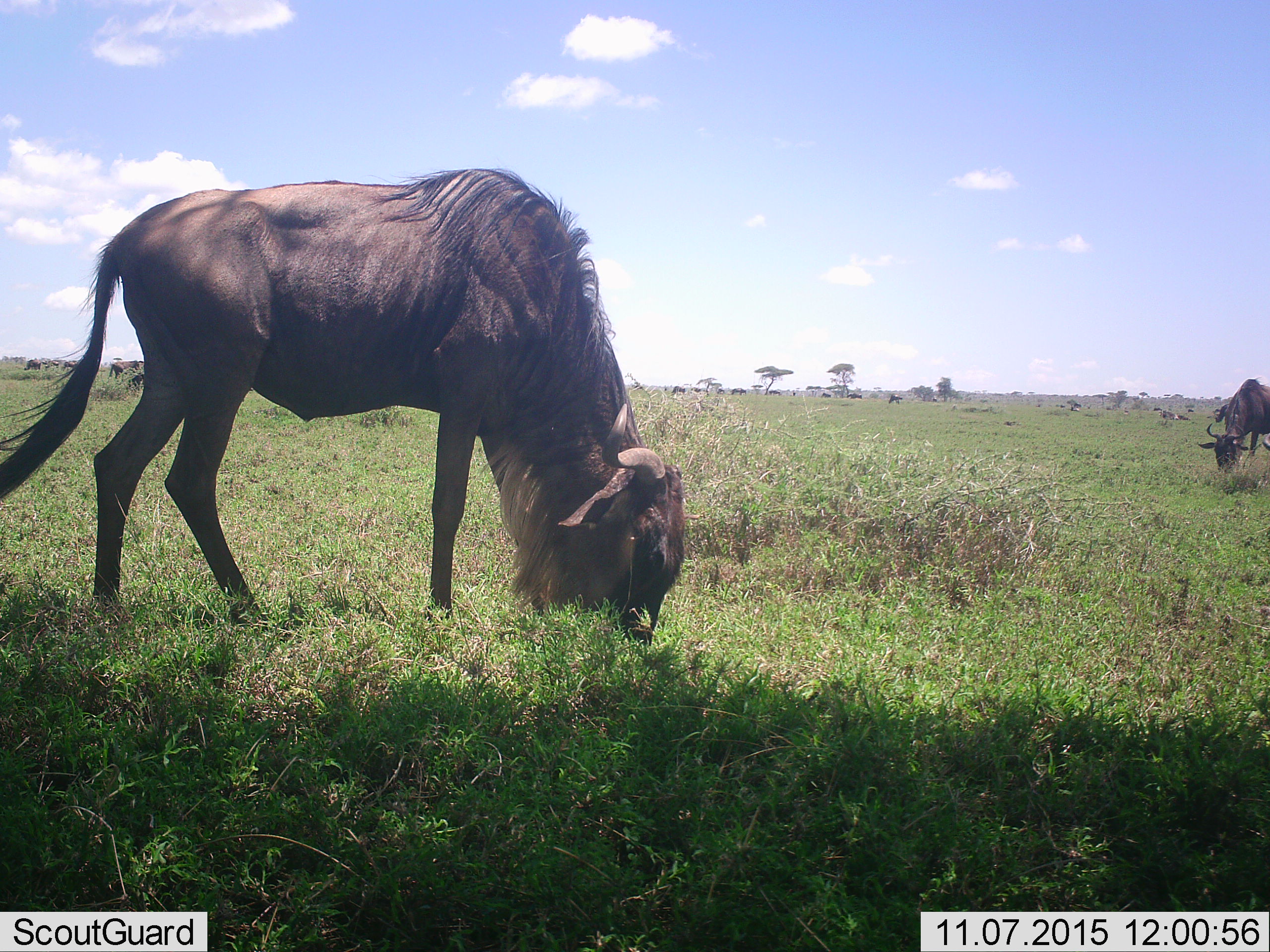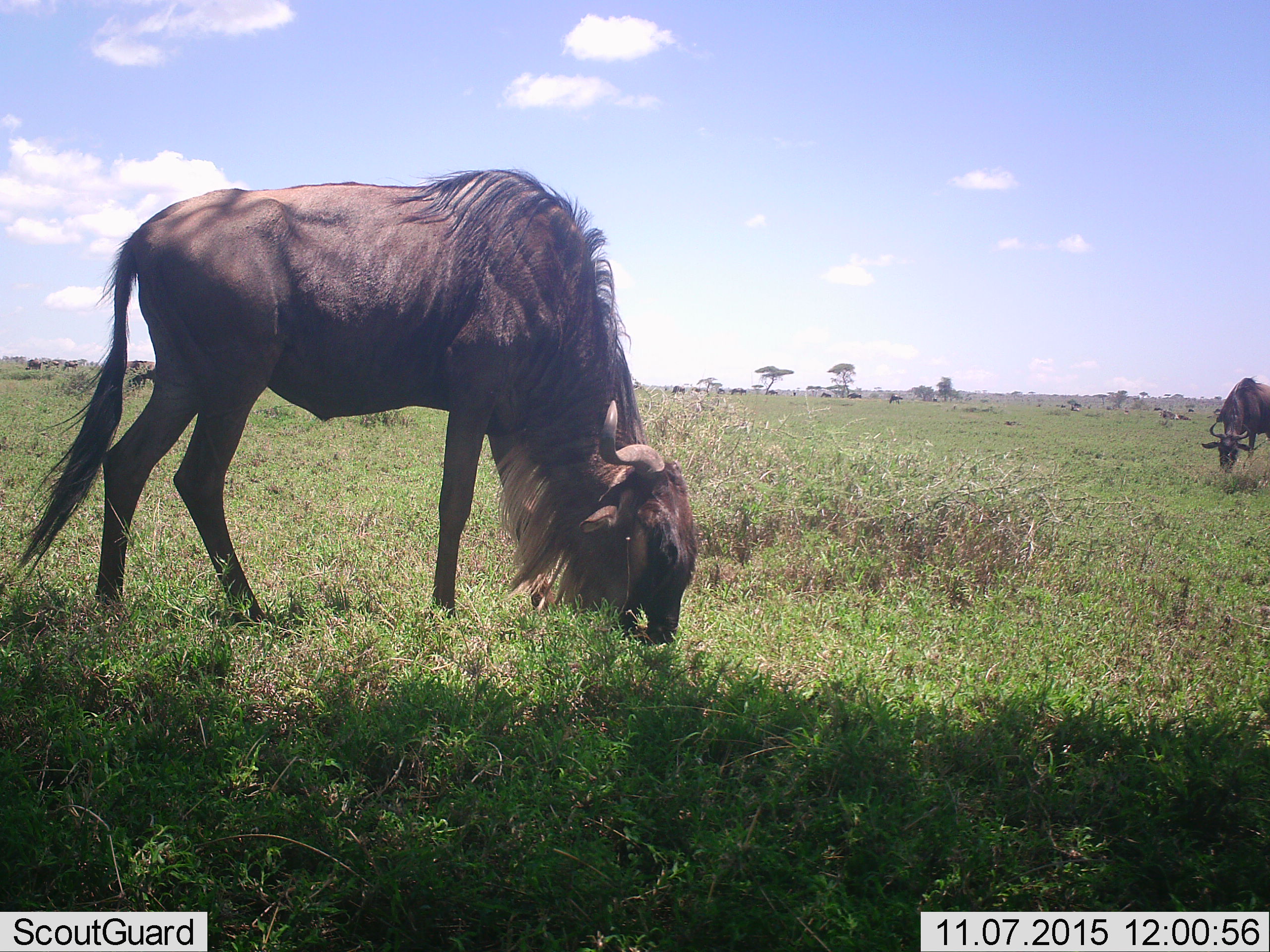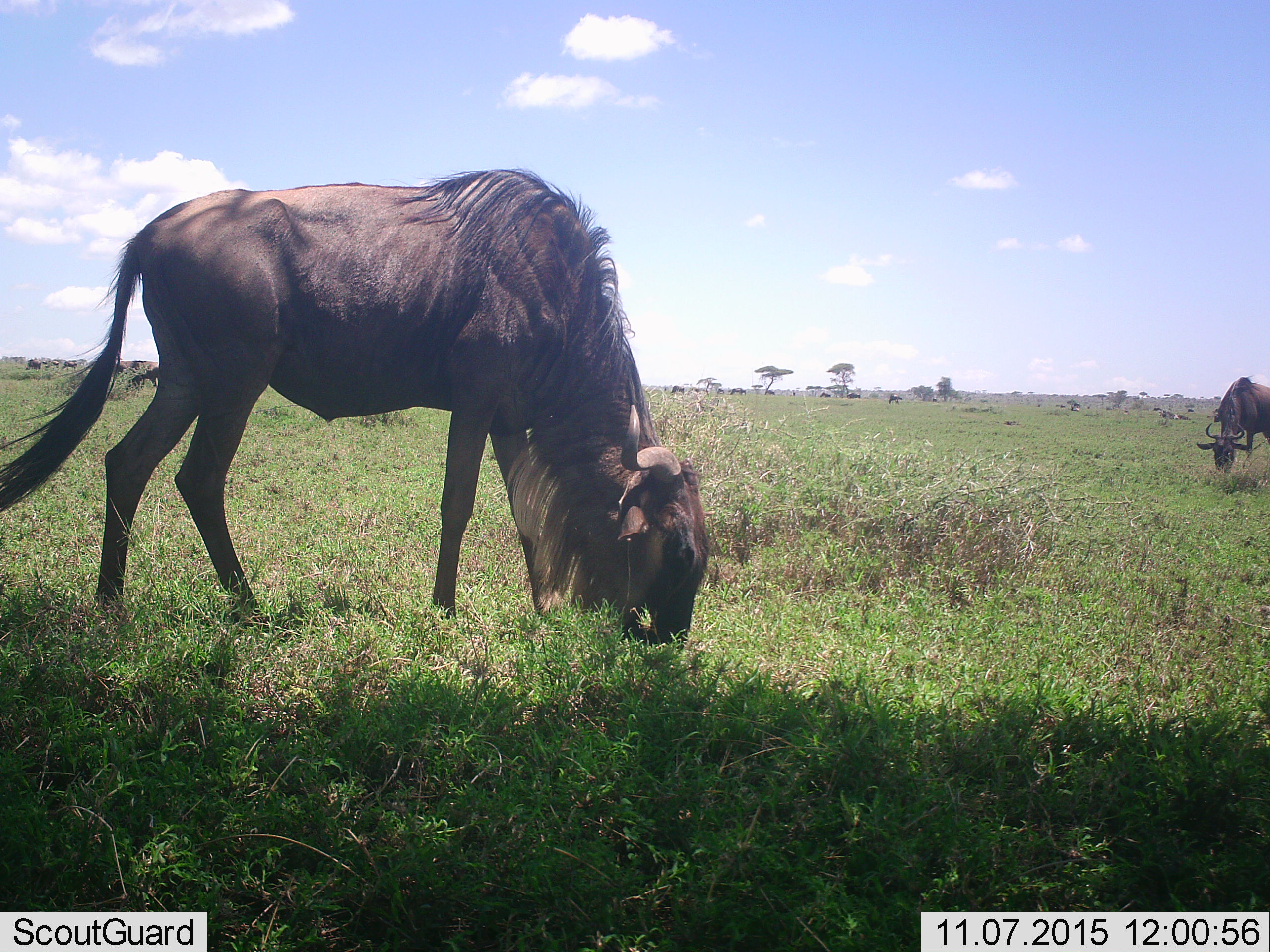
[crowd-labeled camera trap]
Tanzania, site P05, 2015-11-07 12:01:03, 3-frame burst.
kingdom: Animalia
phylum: Chordata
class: Mammalia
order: Artiodactyla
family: Bovidae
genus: Connochaetes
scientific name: Connochaetes taurinus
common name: blue wildebeest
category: wildebeest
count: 11-50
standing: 50%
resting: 38%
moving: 25%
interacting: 0%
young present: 0%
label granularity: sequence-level